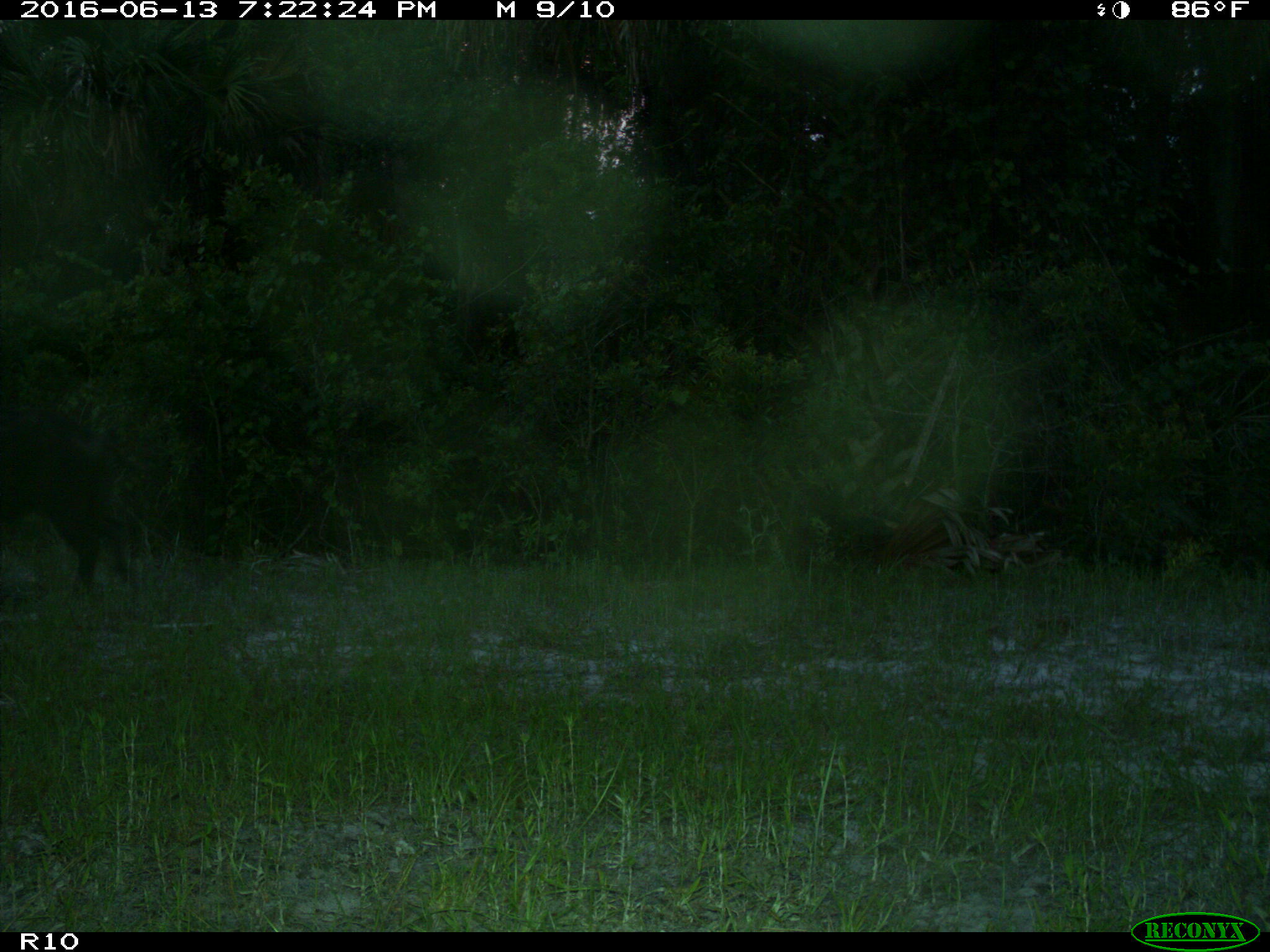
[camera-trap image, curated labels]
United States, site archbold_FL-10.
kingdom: Animalia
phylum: Chordata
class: Mammalia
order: Artiodactyla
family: Suidae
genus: Sus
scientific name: Sus scrofa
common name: wild boar